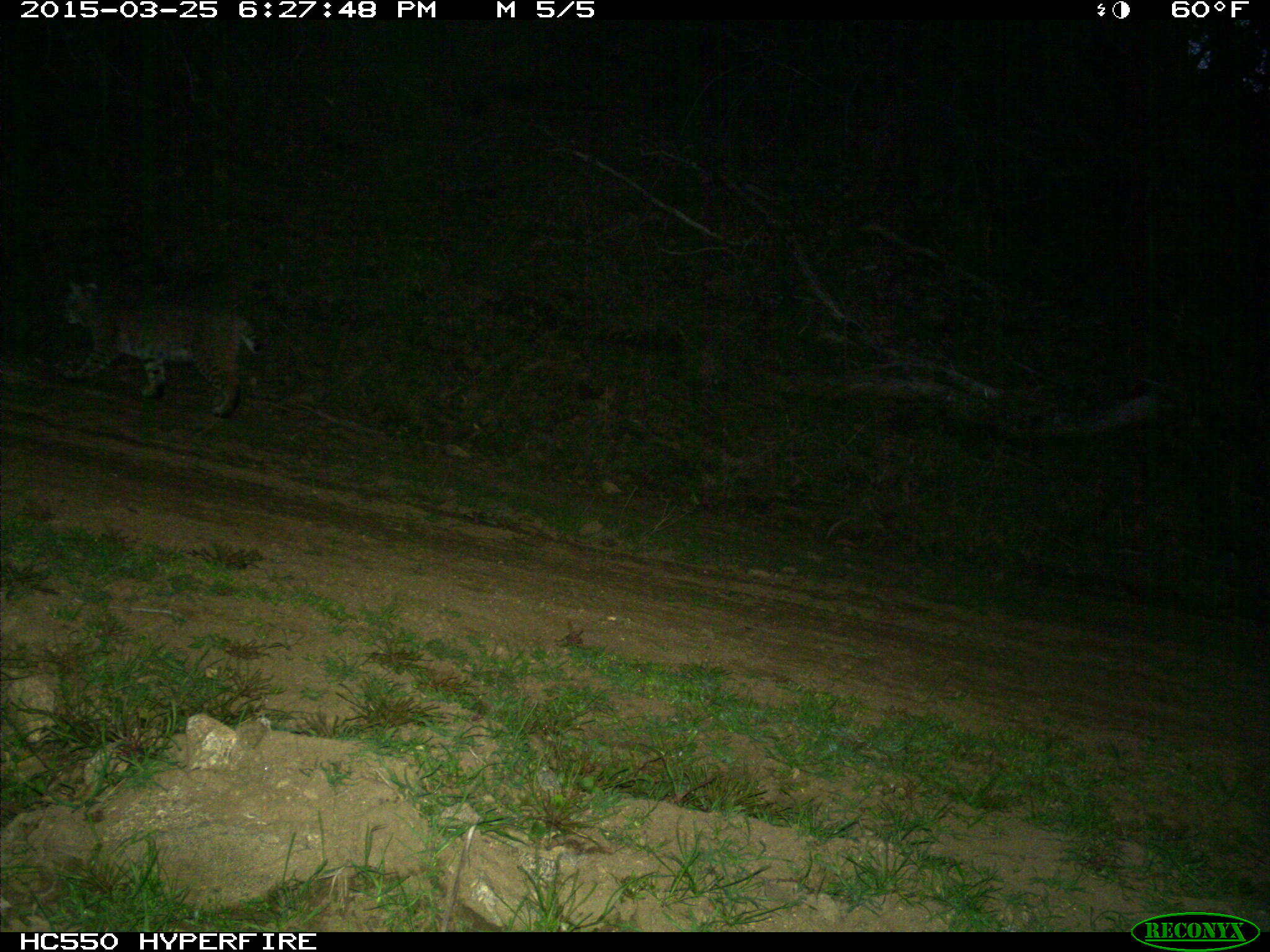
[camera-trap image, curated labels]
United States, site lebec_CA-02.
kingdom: Animalia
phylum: Chordata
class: Mammalia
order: Carnivora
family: Felidae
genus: Lynx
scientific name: Lynx rufus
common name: bobcat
Lynx rufus (bobcat).